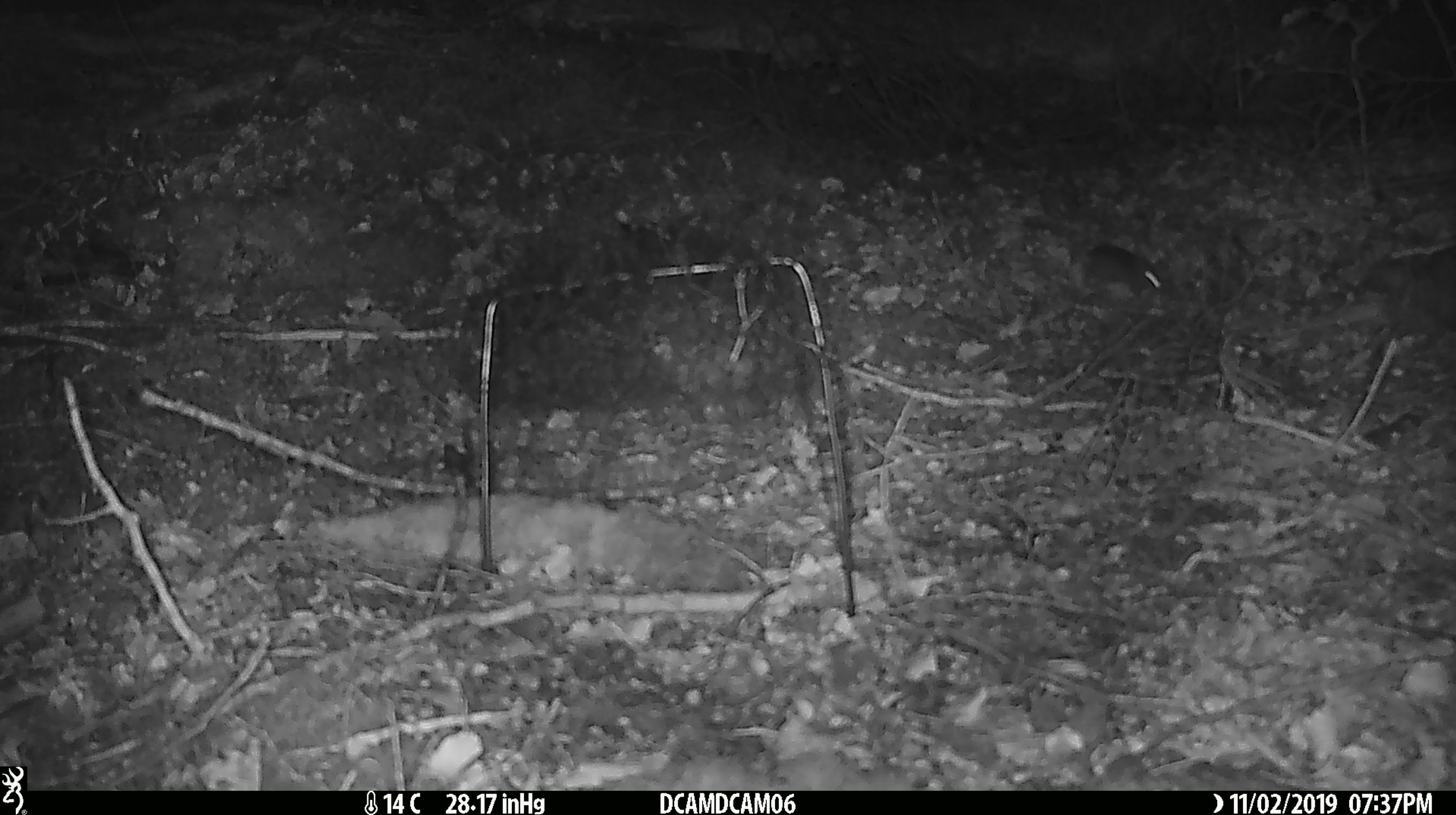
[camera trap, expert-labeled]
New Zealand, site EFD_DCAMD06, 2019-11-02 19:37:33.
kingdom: Animalia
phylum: Chordata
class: Mammalia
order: Rodentia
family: Muridae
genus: Mus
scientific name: Mus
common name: mouse